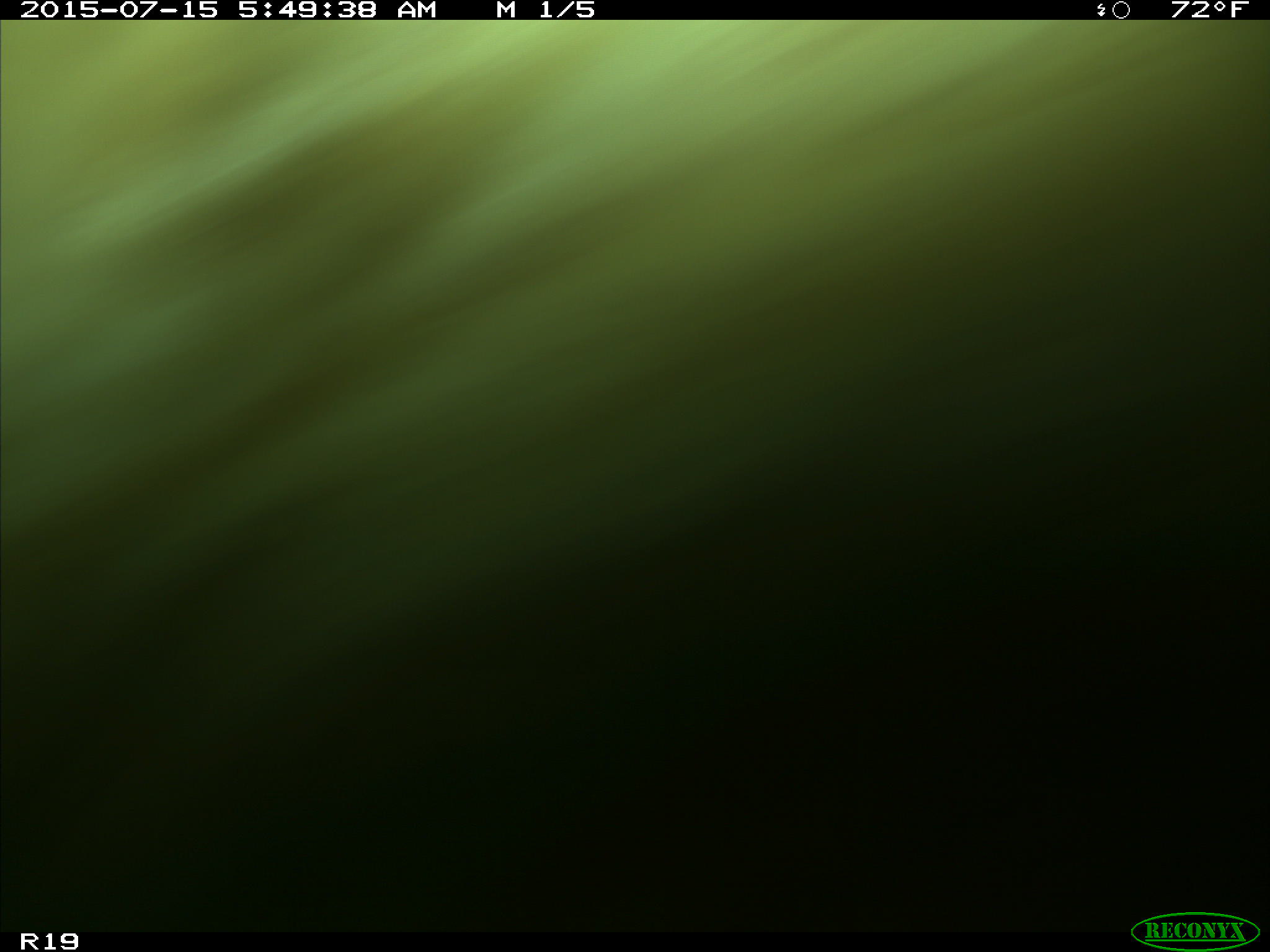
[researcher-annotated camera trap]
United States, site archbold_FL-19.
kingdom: Animalia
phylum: Chordata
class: Mammalia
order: Artiodactyla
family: Bovidae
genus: Bos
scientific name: Bos taurus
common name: domestic cow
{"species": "Bos taurus (domestic cow)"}